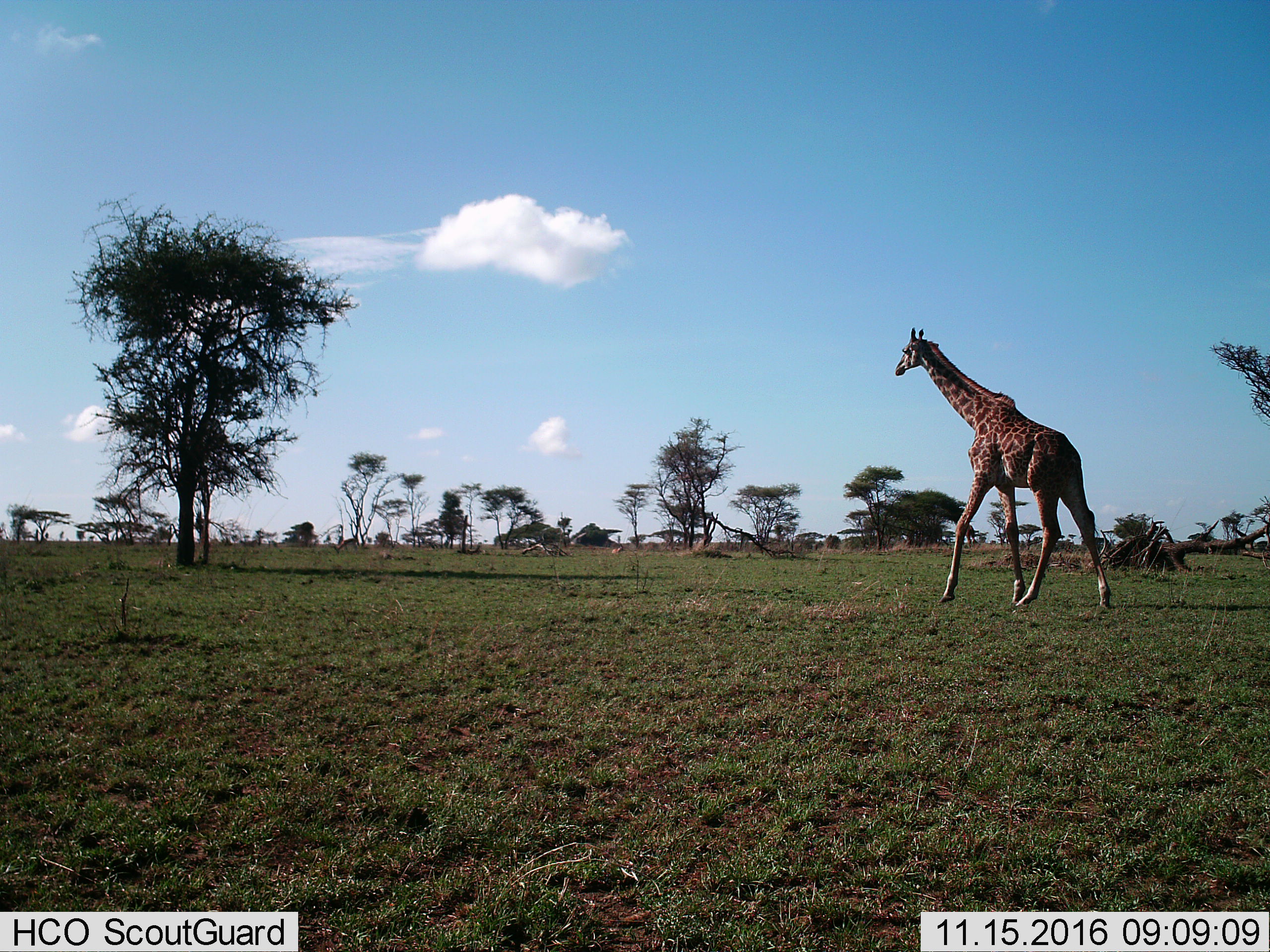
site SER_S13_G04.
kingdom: Animalia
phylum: Chordata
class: Mammalia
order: Artiodactyla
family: Giraffidae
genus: Giraffa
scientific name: Giraffa camelopardalis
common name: giraffe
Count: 1.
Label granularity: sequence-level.